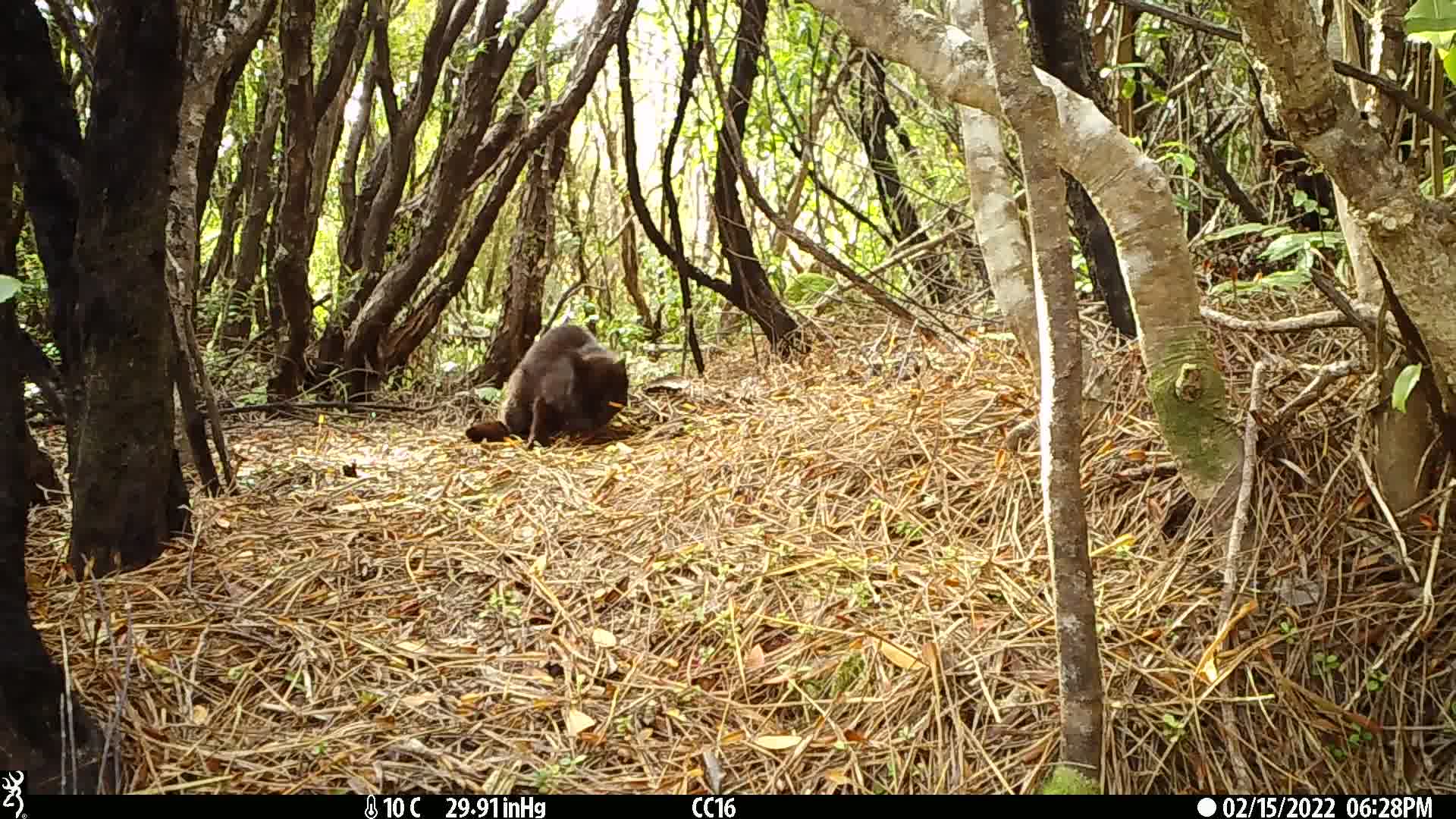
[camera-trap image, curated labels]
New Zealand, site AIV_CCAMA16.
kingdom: Animalia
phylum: Chordata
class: Mammalia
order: Carnivora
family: Felidae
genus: Felis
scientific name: Felis catus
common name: domestic cat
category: cat